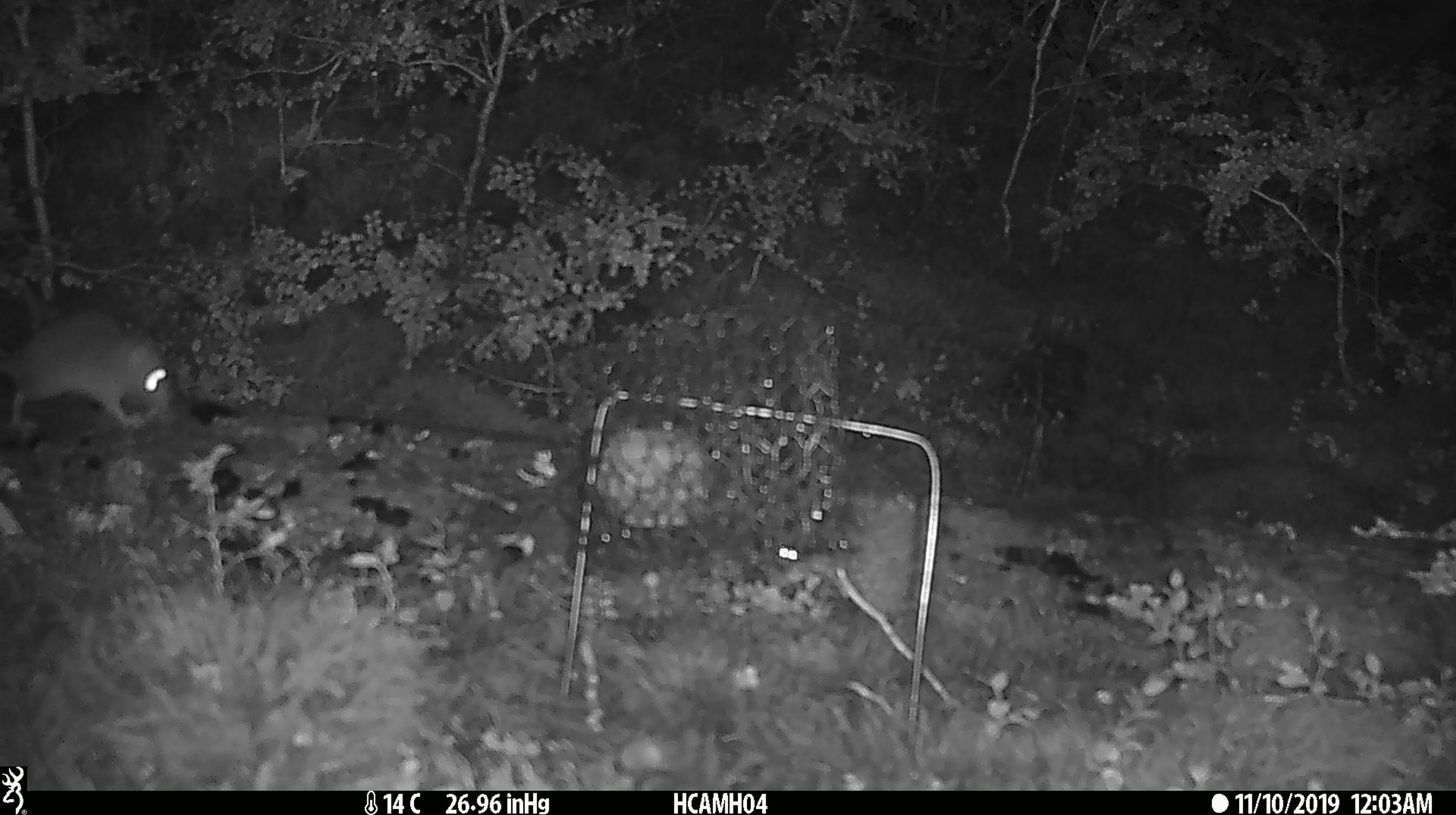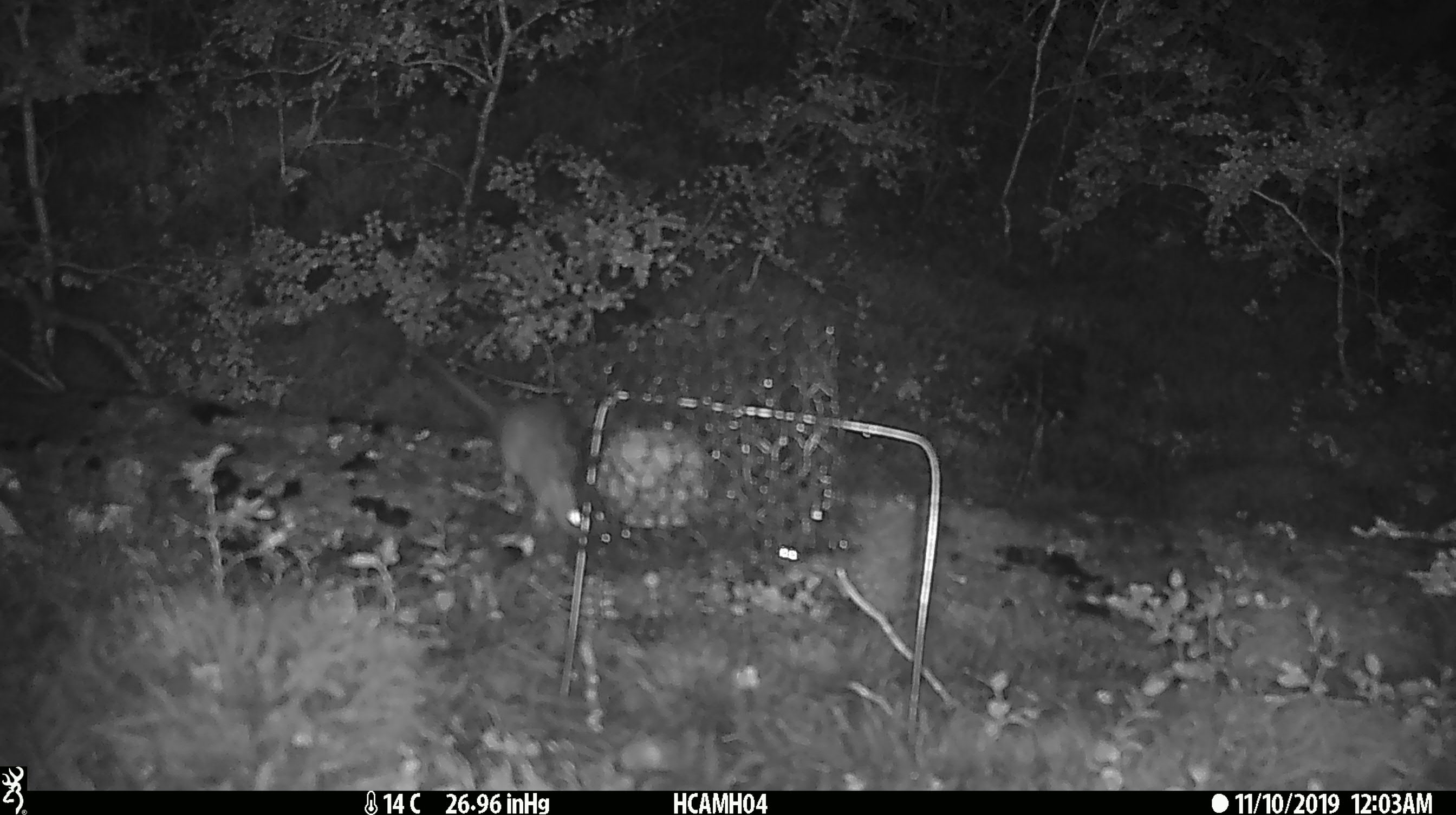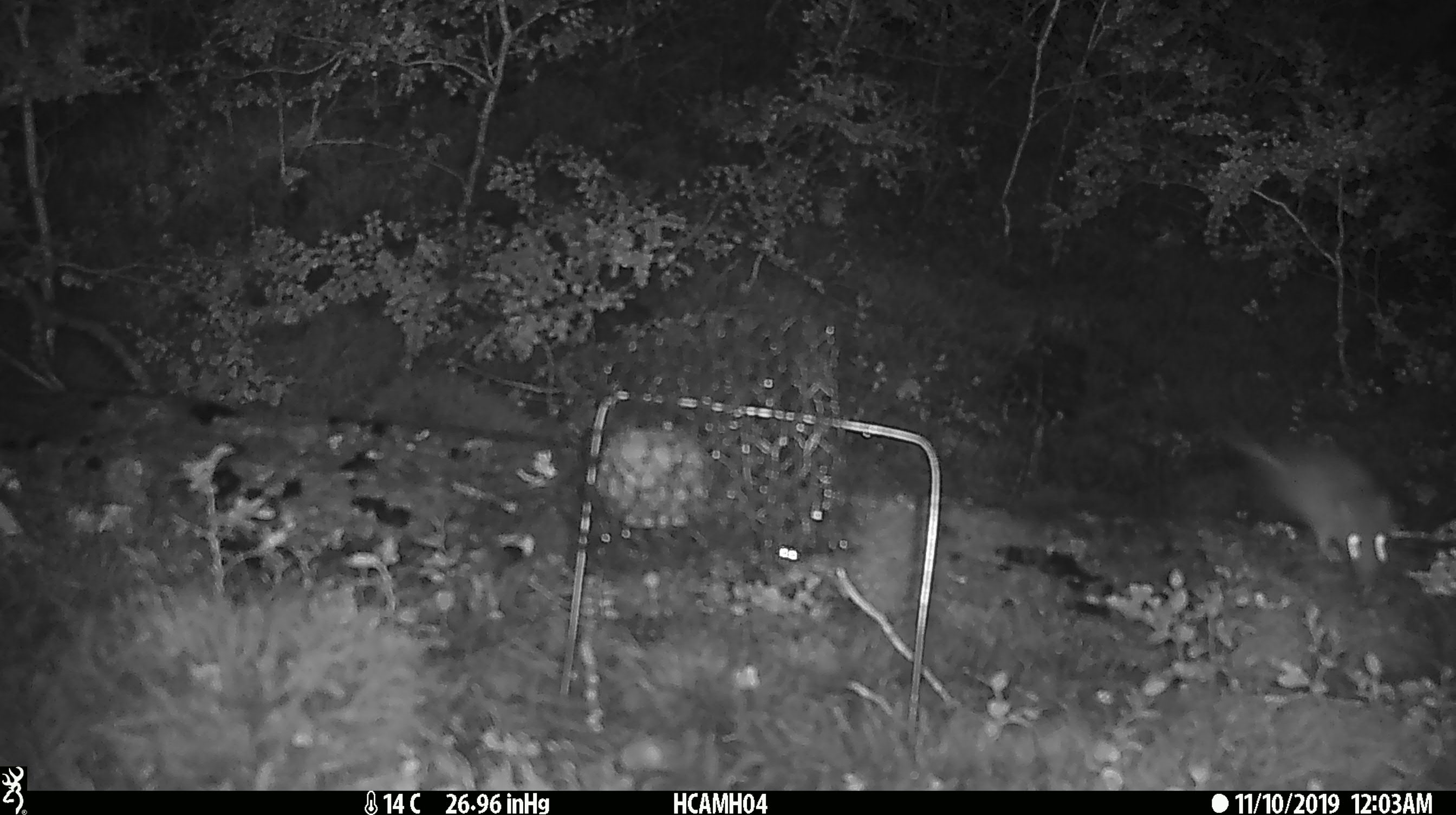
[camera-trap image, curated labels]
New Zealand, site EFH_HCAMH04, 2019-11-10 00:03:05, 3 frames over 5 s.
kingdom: Animalia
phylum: Chordata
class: Mammalia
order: Rodentia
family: Muridae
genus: Rattus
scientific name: Rattus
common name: rat